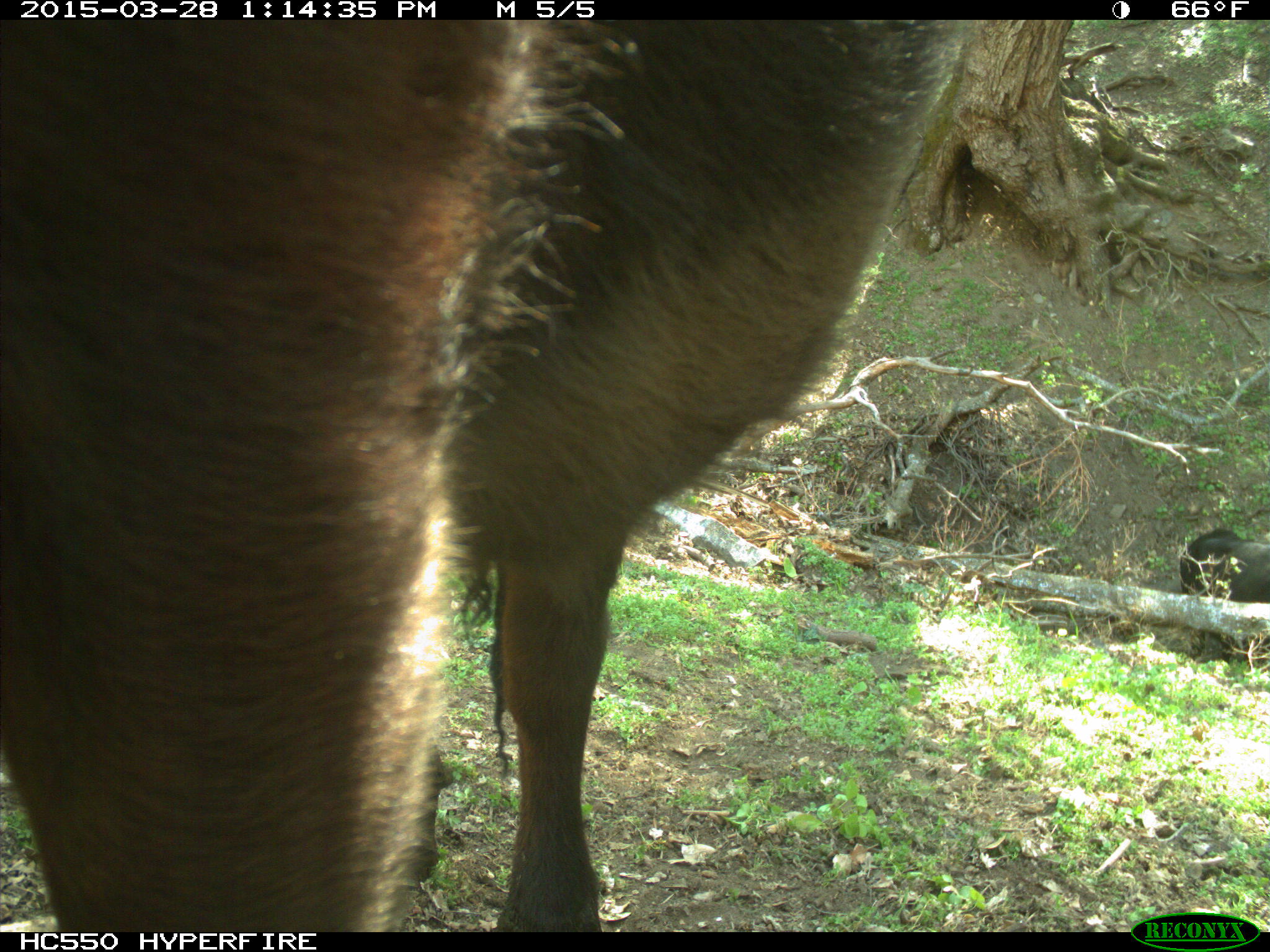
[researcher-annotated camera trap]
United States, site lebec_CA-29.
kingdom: Animalia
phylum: Chordata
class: Mammalia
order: Artiodactyla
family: Bovidae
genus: Bos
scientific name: Bos taurus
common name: domestic cow